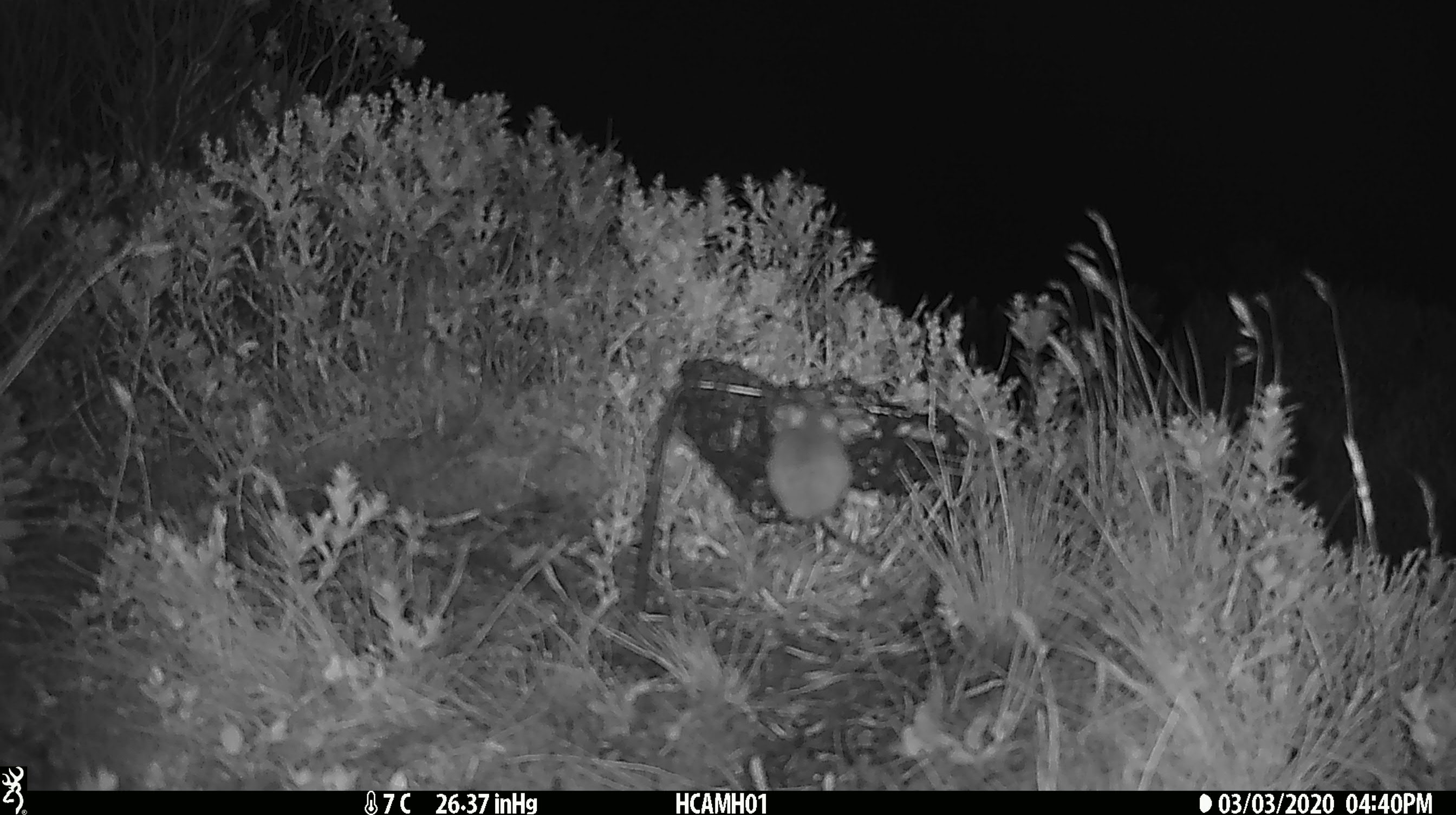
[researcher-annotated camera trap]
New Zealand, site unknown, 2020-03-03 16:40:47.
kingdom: Animalia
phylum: Chordata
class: Mammalia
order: Rodentia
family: Muridae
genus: Mus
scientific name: Mus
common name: mouse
Mouse (Mus).